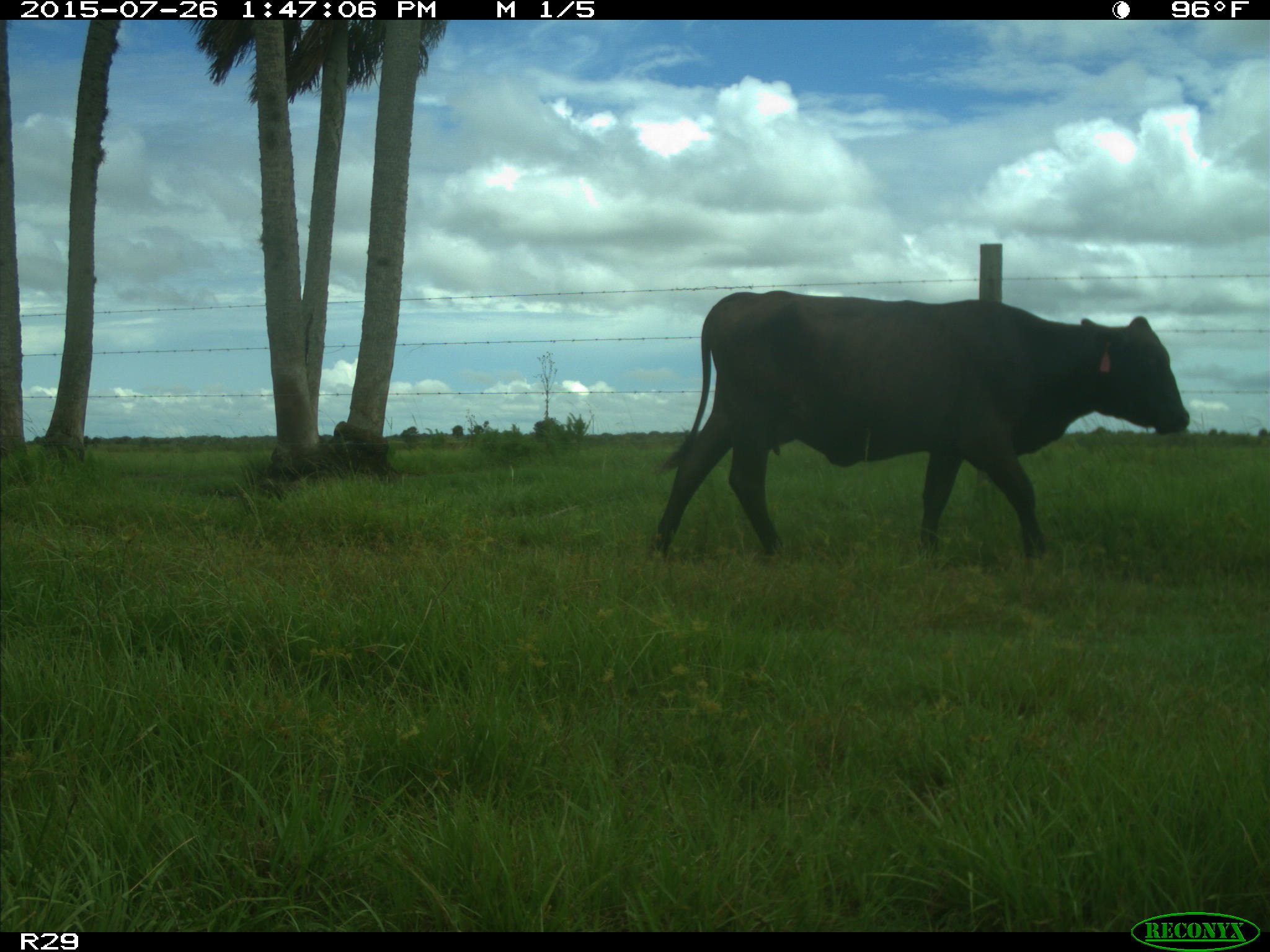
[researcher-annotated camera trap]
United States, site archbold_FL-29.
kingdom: Animalia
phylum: Chordata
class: Mammalia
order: Artiodactyla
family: Bovidae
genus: Bos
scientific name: Bos taurus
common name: domestic cow